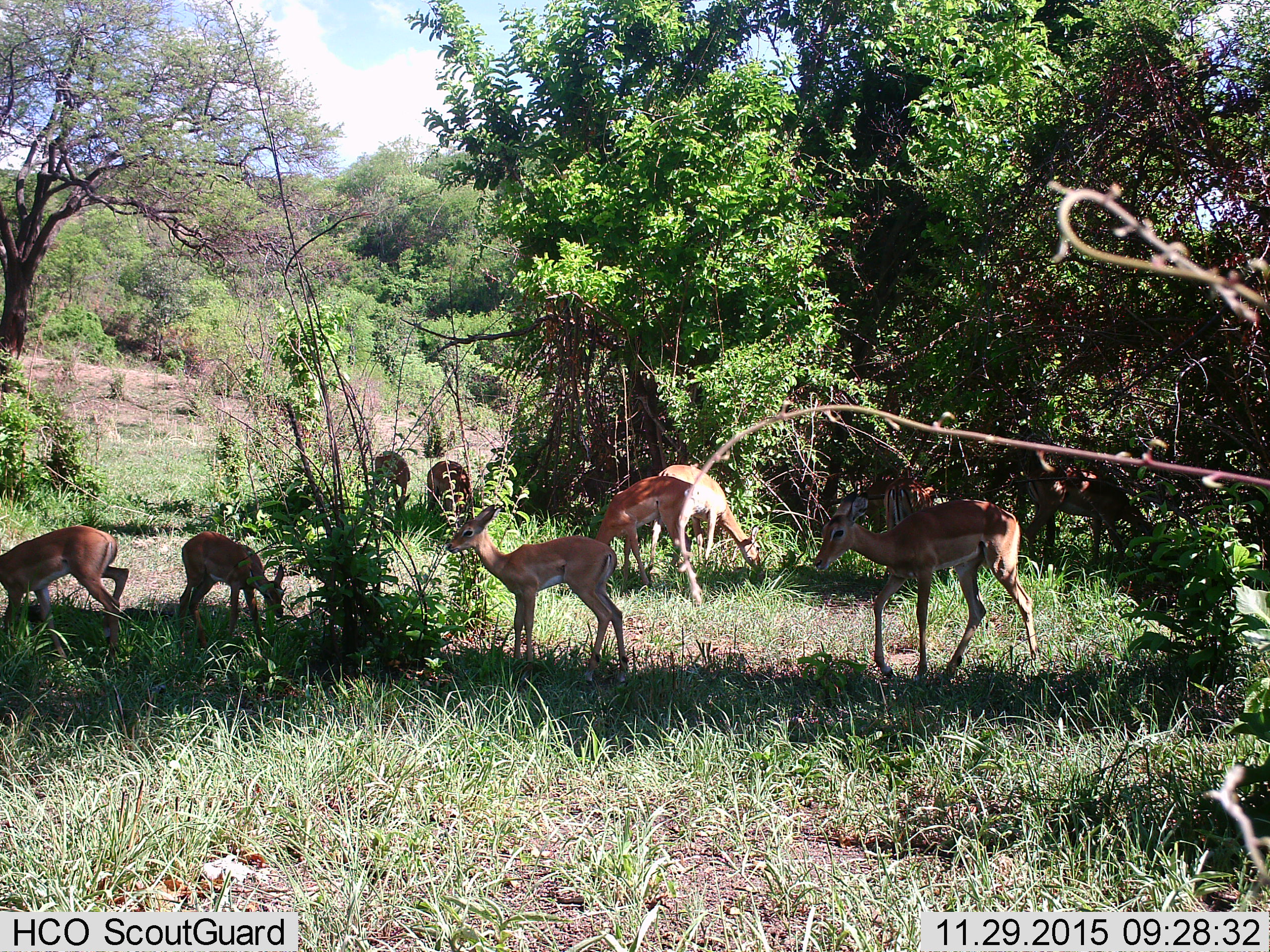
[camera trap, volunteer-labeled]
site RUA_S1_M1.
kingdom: Animalia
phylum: Chordata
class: Mammalia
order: Artiodactyla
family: Bovidae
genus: Aepyceros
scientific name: Aepyceros melampus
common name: impala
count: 10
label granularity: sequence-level